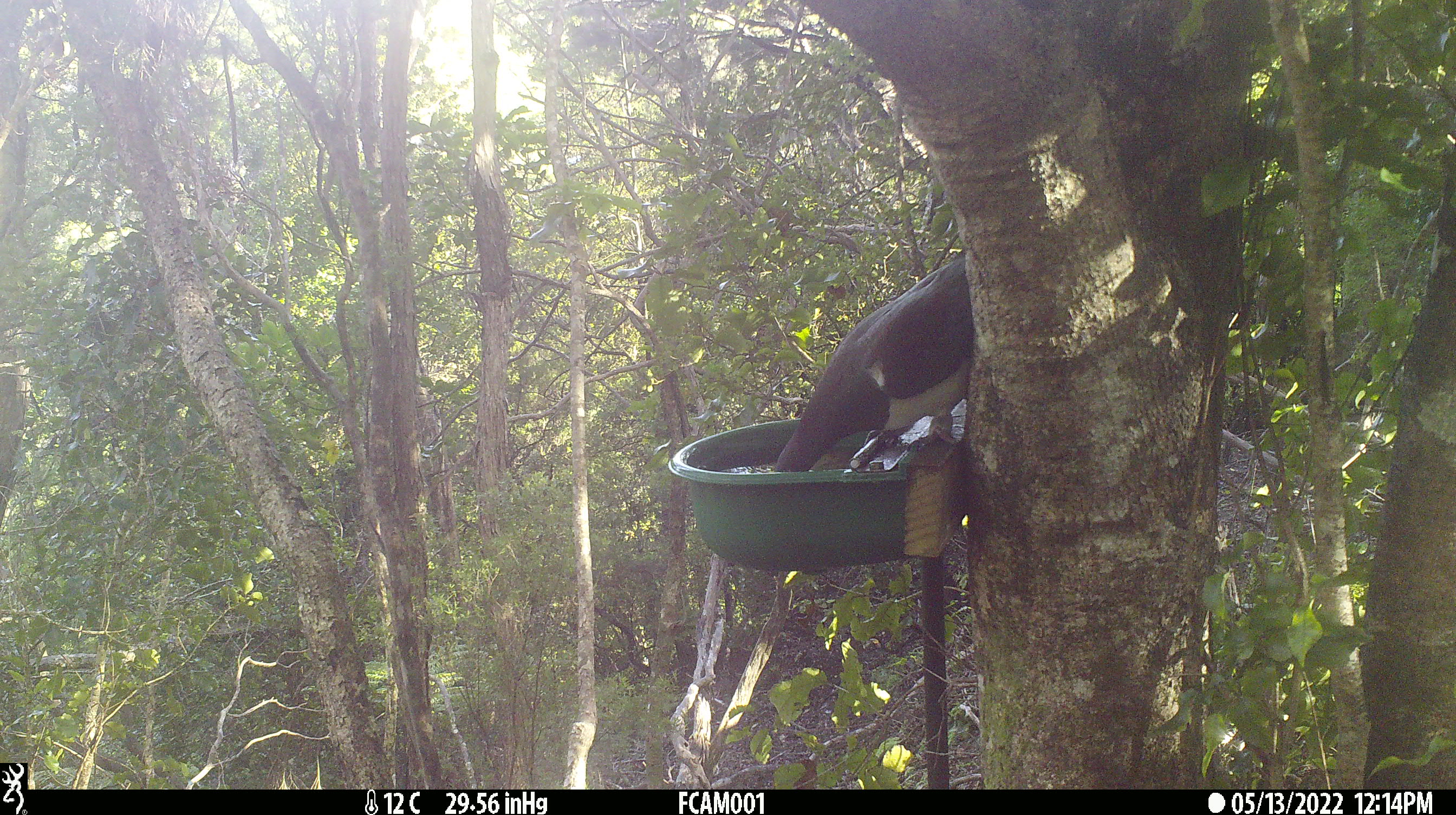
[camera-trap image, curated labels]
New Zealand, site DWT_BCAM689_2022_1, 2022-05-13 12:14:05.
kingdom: Animalia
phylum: Chordata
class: Aves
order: Columbiformes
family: Columbidae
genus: Hemiphaga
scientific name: Hemiphaga novaeseelandiae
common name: new zealand pigeon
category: kereru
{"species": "kereru (new zealand pigeon) (Hemiphaga novaeseelandiae)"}